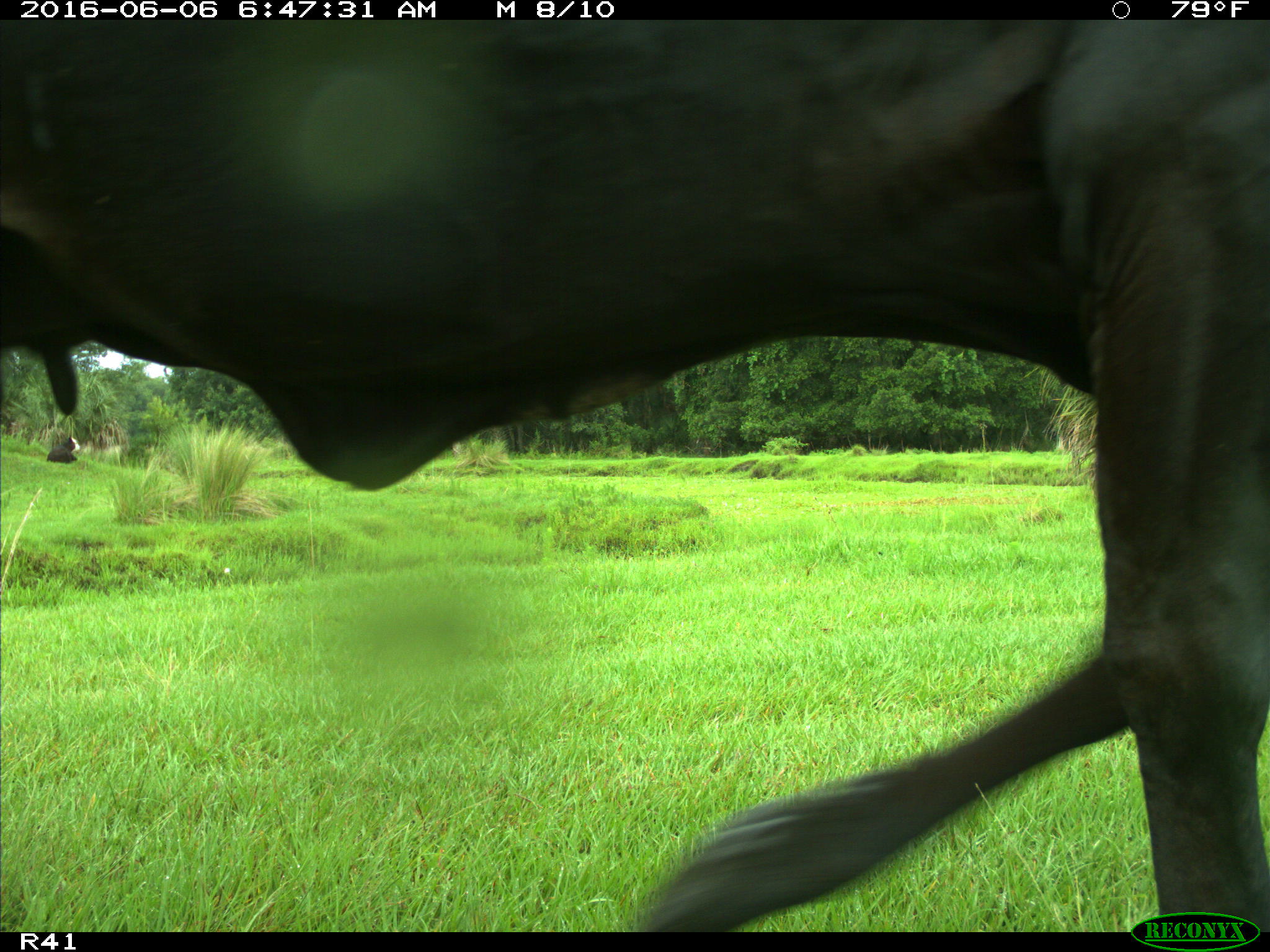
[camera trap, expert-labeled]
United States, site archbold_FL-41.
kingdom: Animalia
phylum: Chordata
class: Mammalia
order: Artiodactyla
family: Bovidae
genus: Bos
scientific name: Bos taurus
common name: domestic cow